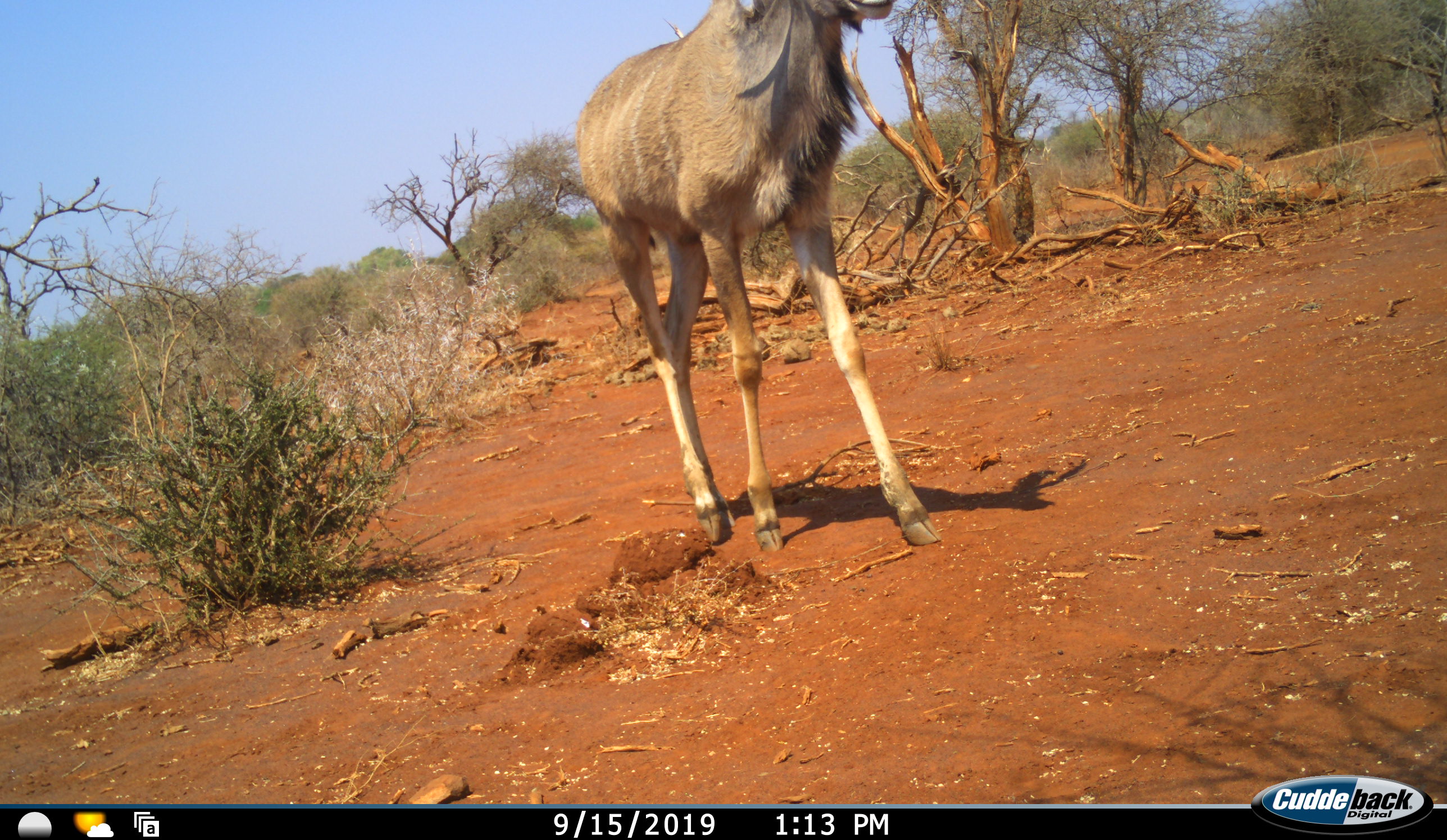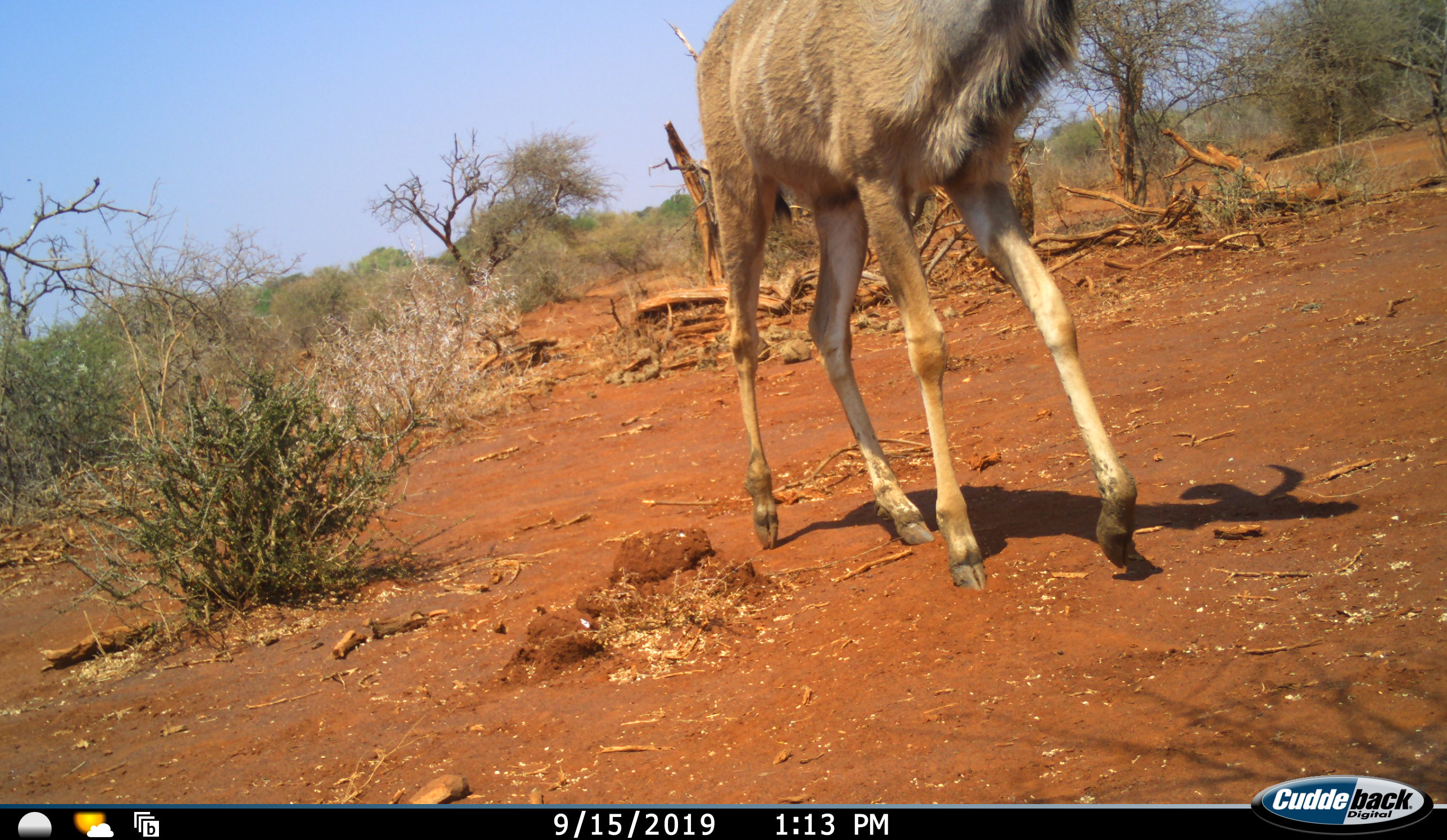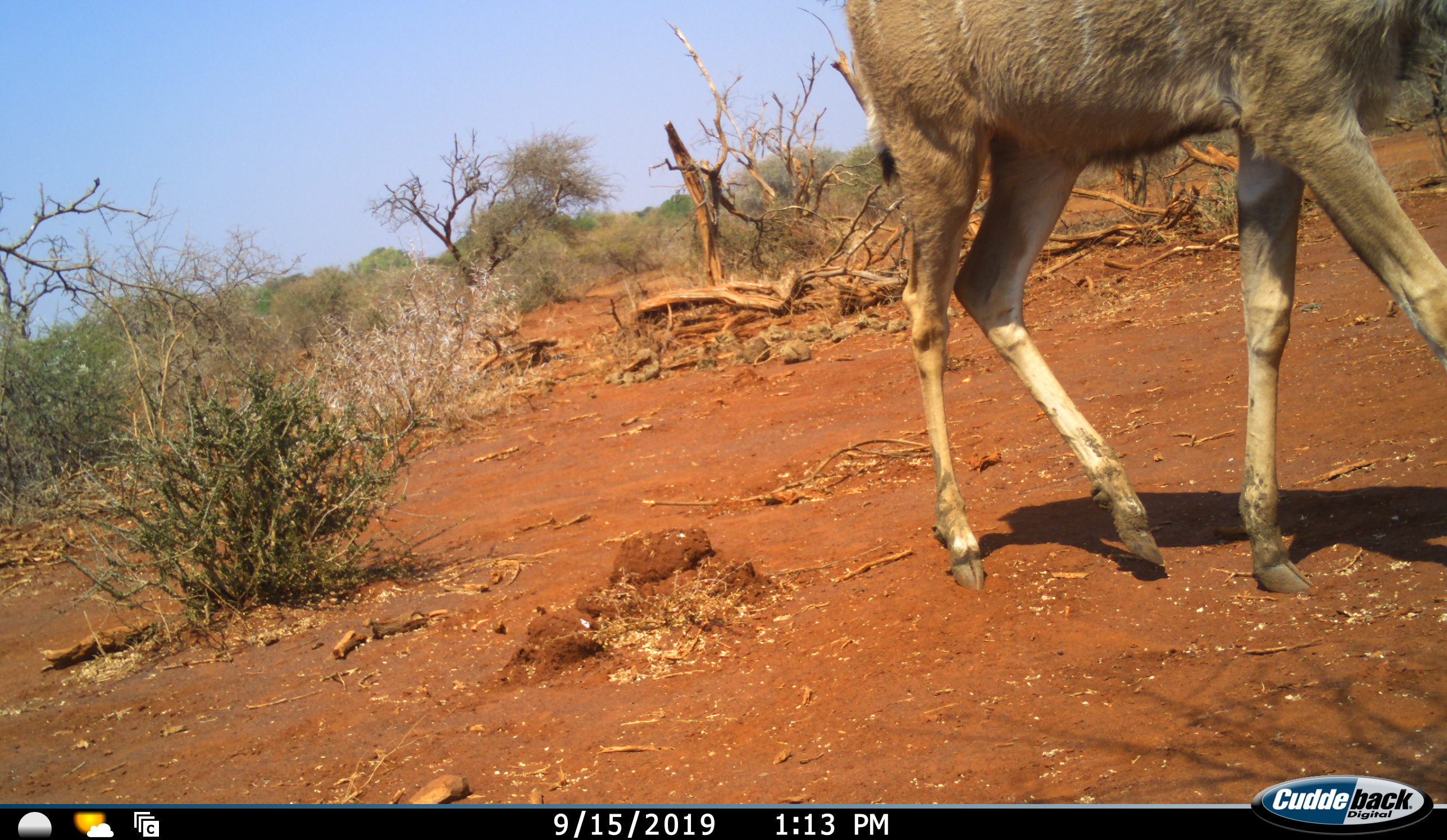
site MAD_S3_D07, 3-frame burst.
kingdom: Animalia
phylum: Chordata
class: Mammalia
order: Artiodactyla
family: Bovidae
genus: Tragelaphus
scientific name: Tragelaphus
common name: kudu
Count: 1.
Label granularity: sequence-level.